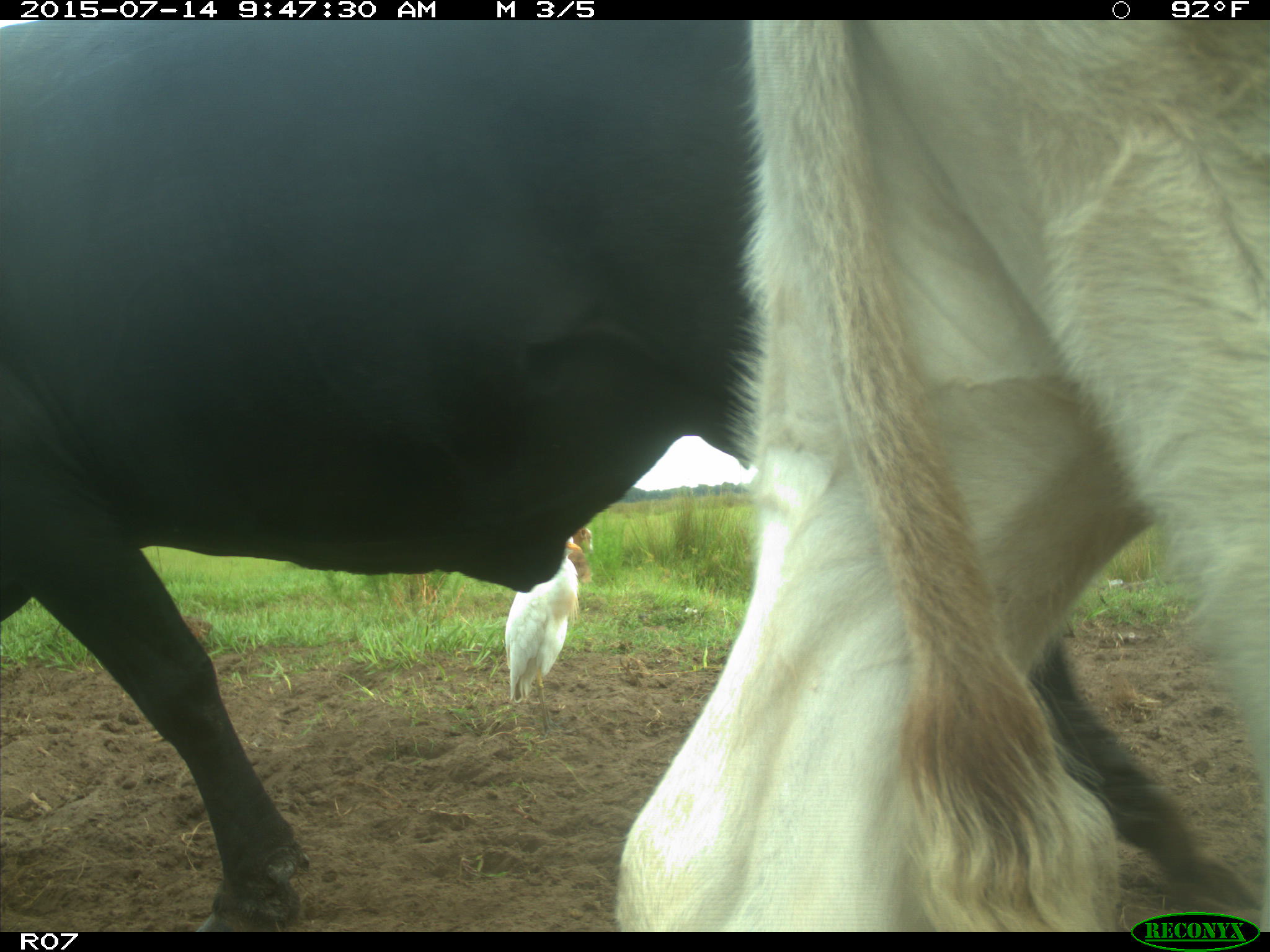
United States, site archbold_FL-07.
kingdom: Animalia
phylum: Chordata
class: Mammalia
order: Artiodactyla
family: Bovidae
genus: Bos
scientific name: Bos taurus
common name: domestic cow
Bos taurus (domestic cow).